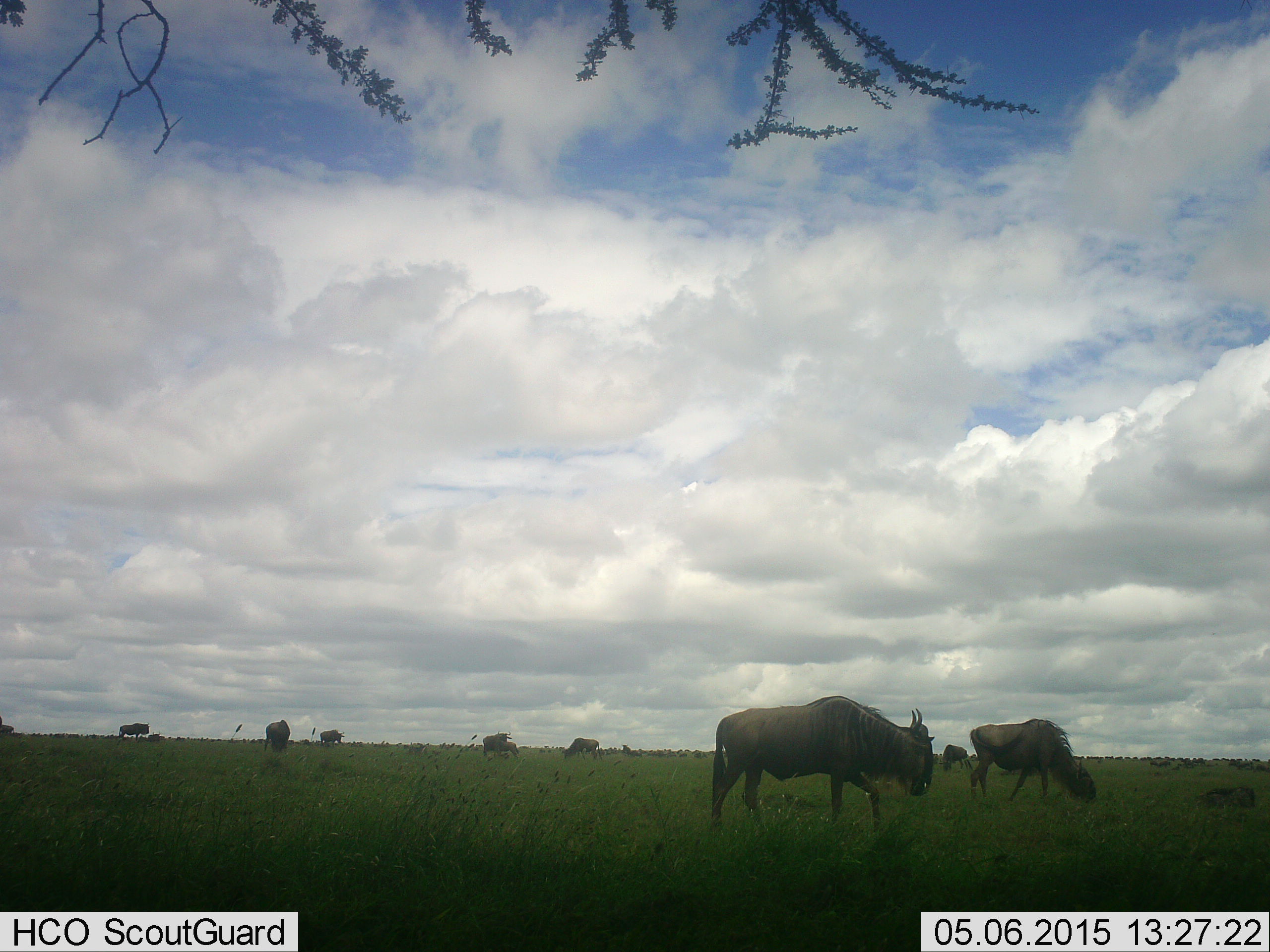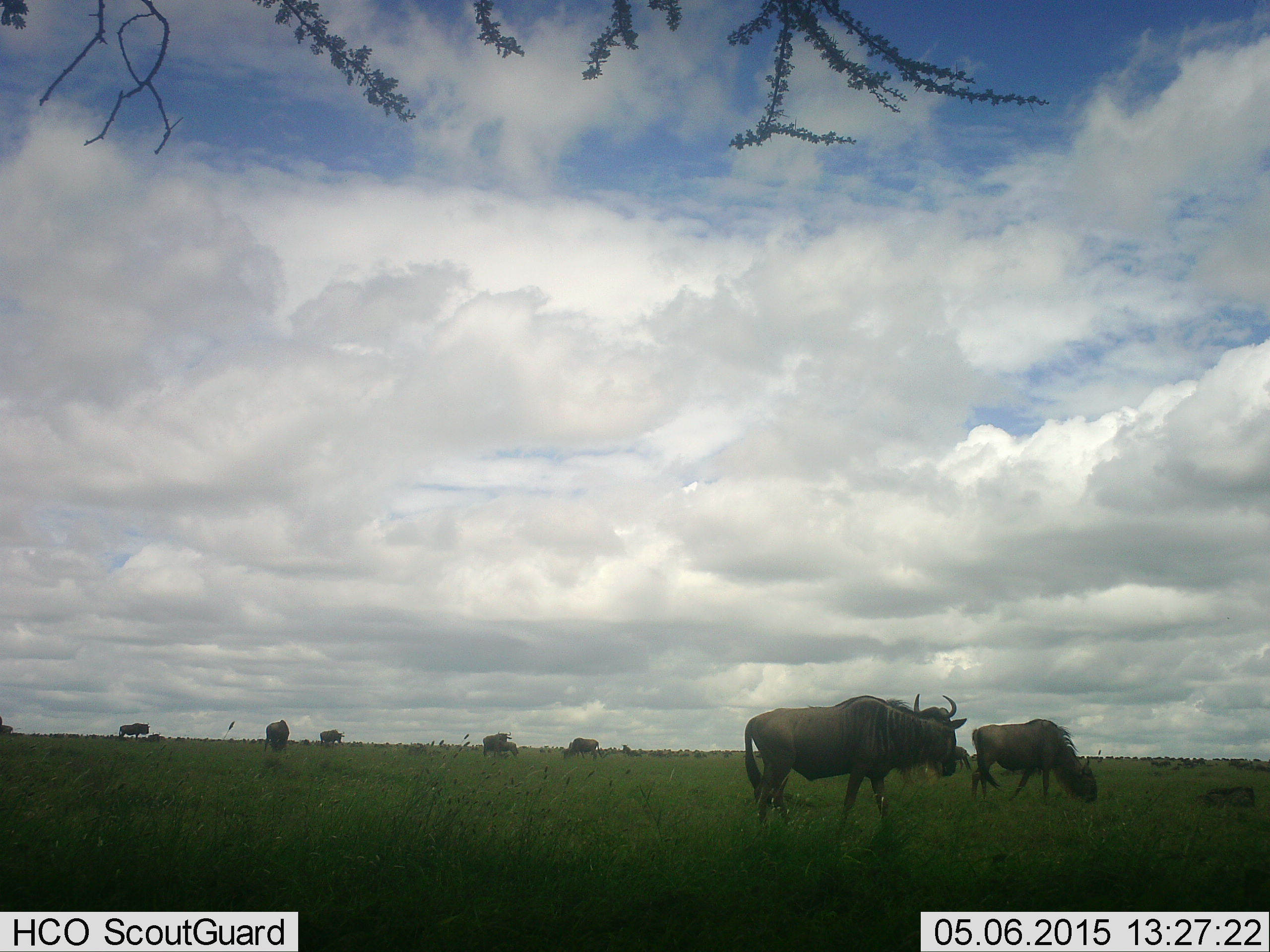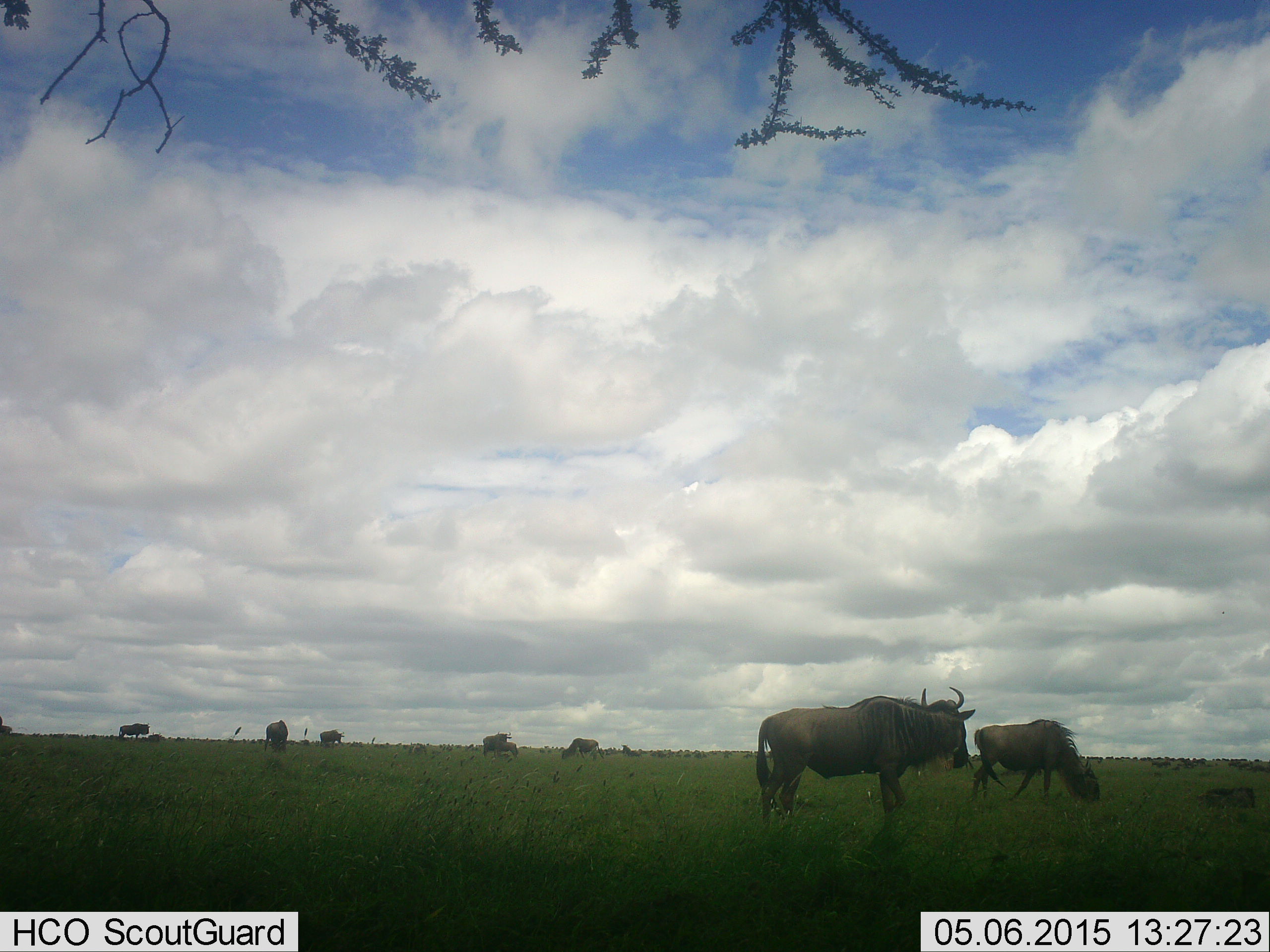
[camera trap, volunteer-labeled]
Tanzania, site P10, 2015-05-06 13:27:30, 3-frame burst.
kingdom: Animalia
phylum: Chordata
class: Mammalia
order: Artiodactyla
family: Bovidae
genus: Connochaetes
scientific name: Connochaetes taurinus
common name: blue wildebeest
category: wildebeest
Wildebeest (blue wildebeest) (Connochaetes taurinus), count 10. Behavior (volunteer vote fractions): standing 90%, resting 20%, moving 60%, interacting 10%. Young present (vote fraction): 10%. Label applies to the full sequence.